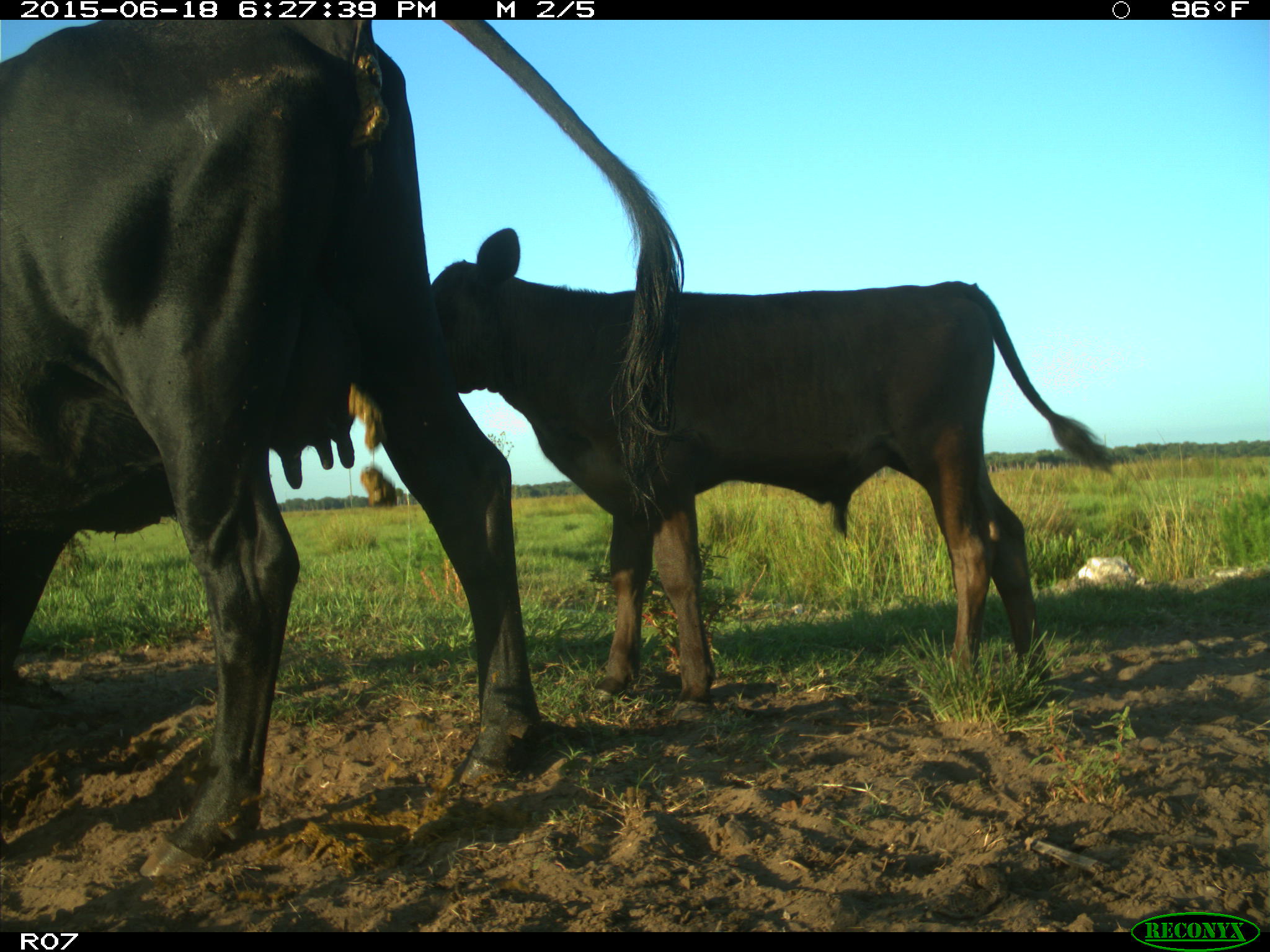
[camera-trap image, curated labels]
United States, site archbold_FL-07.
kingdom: Animalia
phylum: Chordata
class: Mammalia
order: Artiodactyla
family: Bovidae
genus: Bos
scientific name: Bos taurus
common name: domestic cow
Bos taurus (domestic cow).